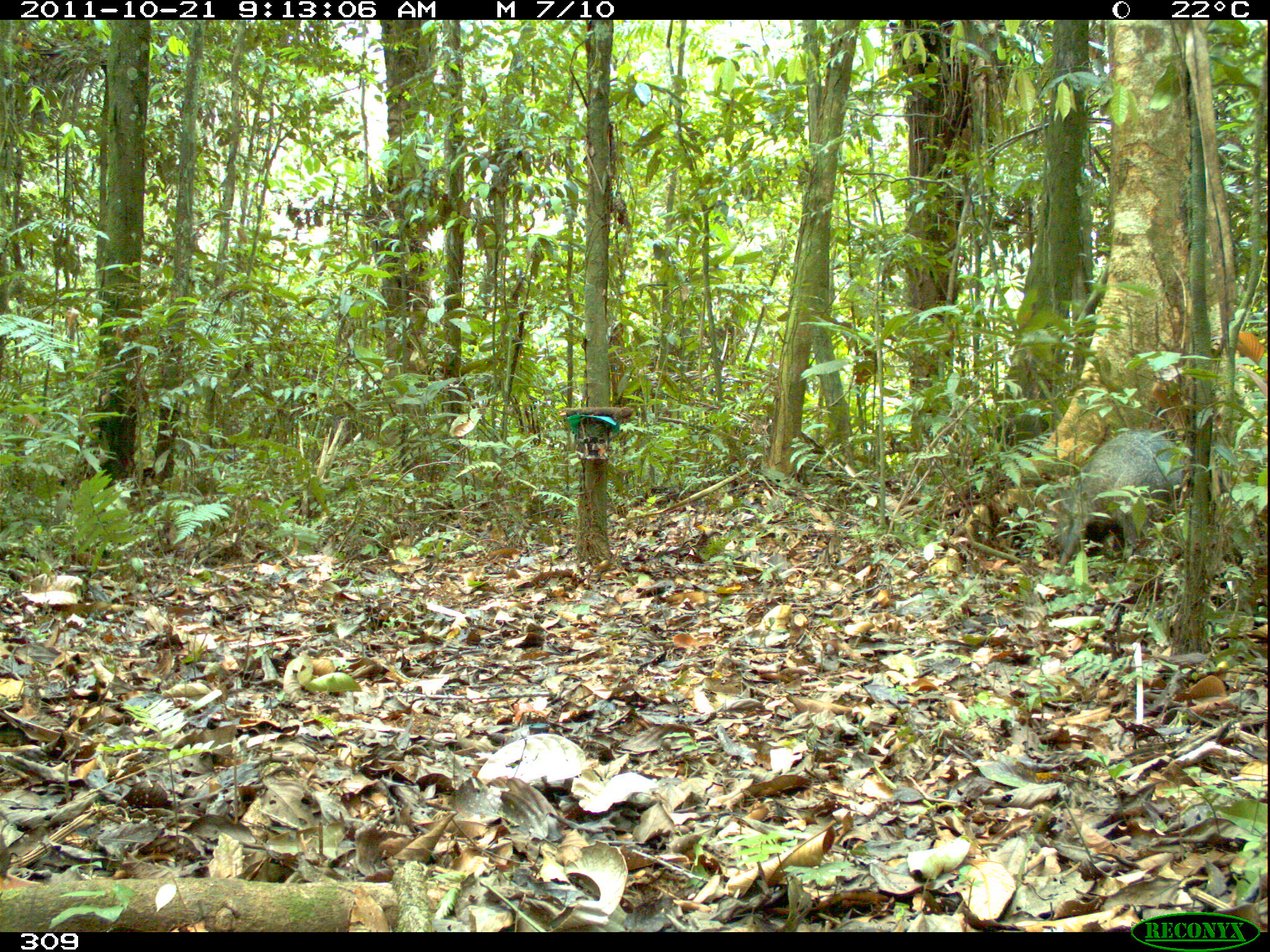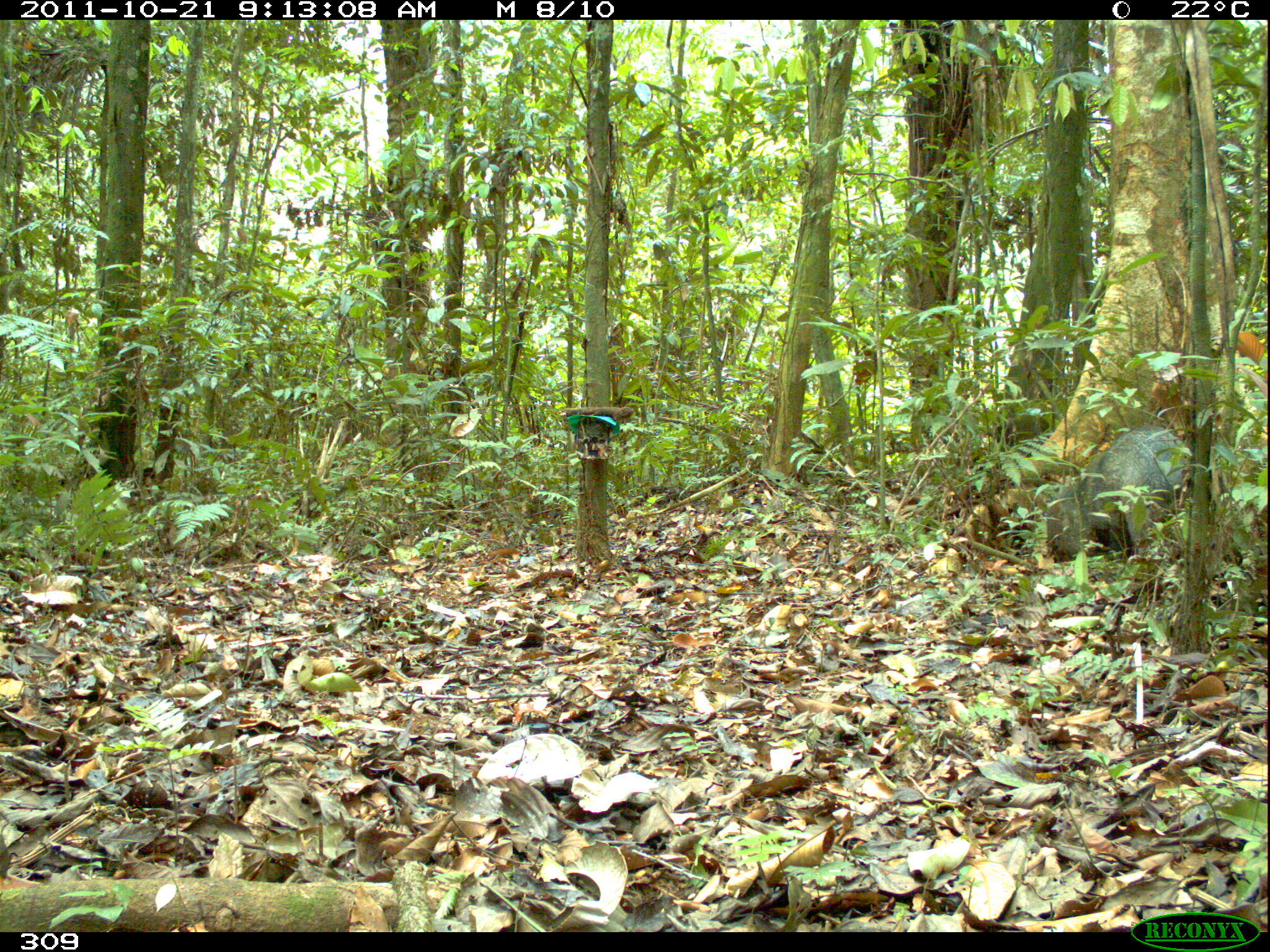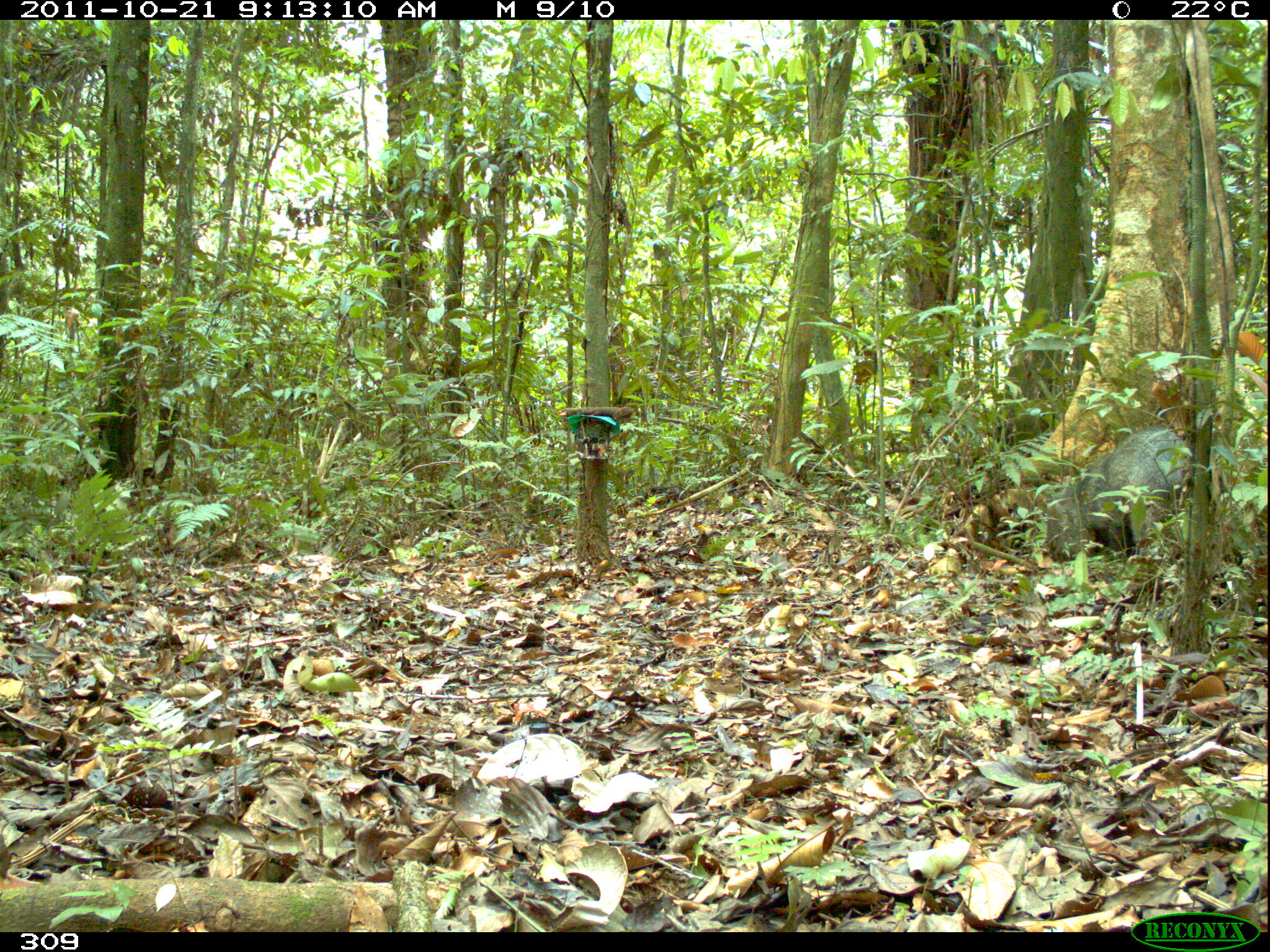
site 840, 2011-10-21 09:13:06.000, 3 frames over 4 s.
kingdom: Animalia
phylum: Chordata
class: Mammalia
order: Artiodactyla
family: Tayassuidae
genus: Pecari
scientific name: Pecari tajacu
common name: collared peccary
Pecari tajacu (collared peccary).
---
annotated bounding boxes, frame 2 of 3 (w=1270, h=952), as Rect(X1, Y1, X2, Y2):
pecari tajacu: Rect(1045, 424, 1186, 562)